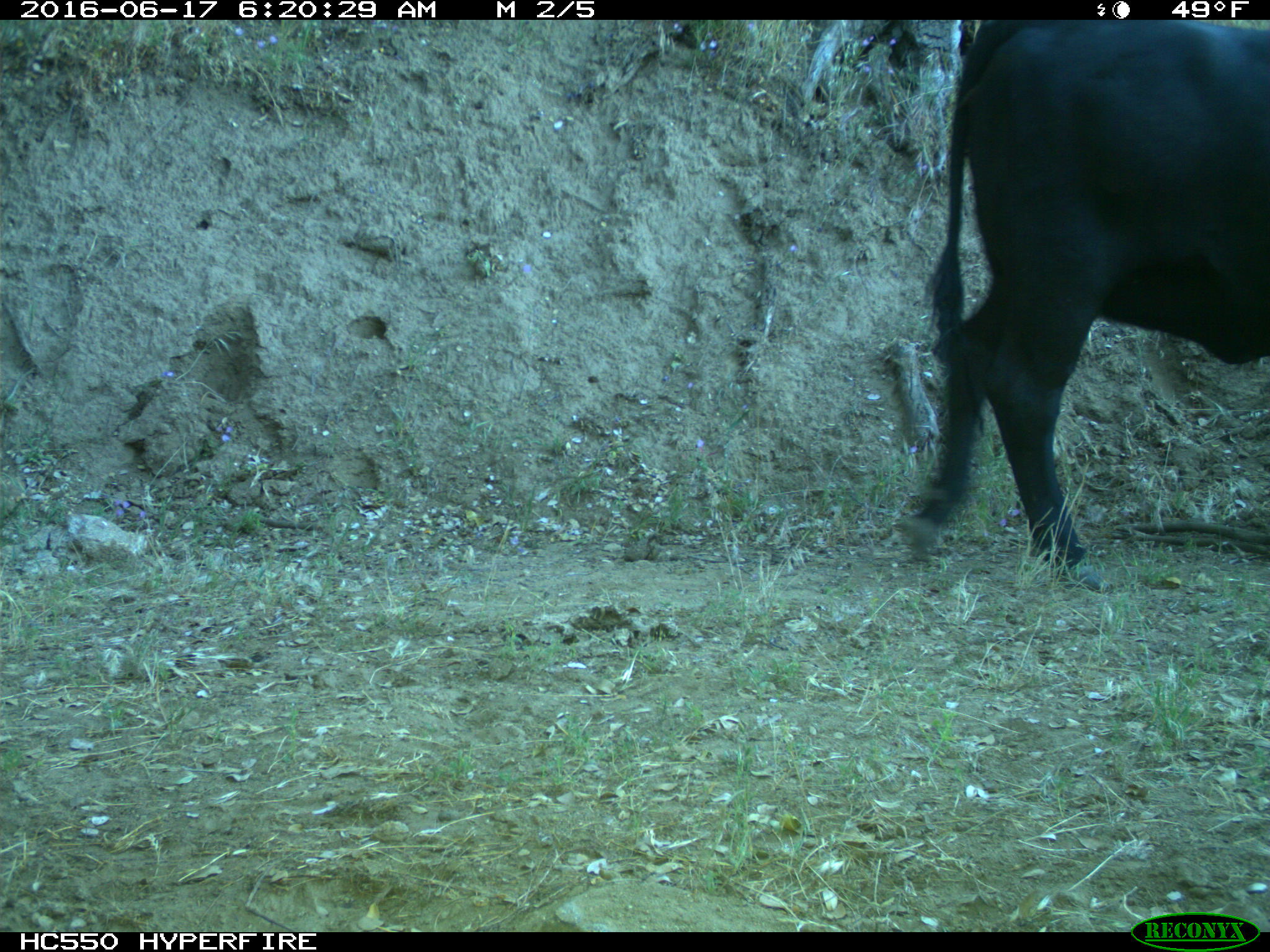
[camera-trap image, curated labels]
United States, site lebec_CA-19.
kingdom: Animalia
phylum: Chordata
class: Mammalia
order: Artiodactyla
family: Bovidae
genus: Bos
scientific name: Bos taurus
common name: domestic cow